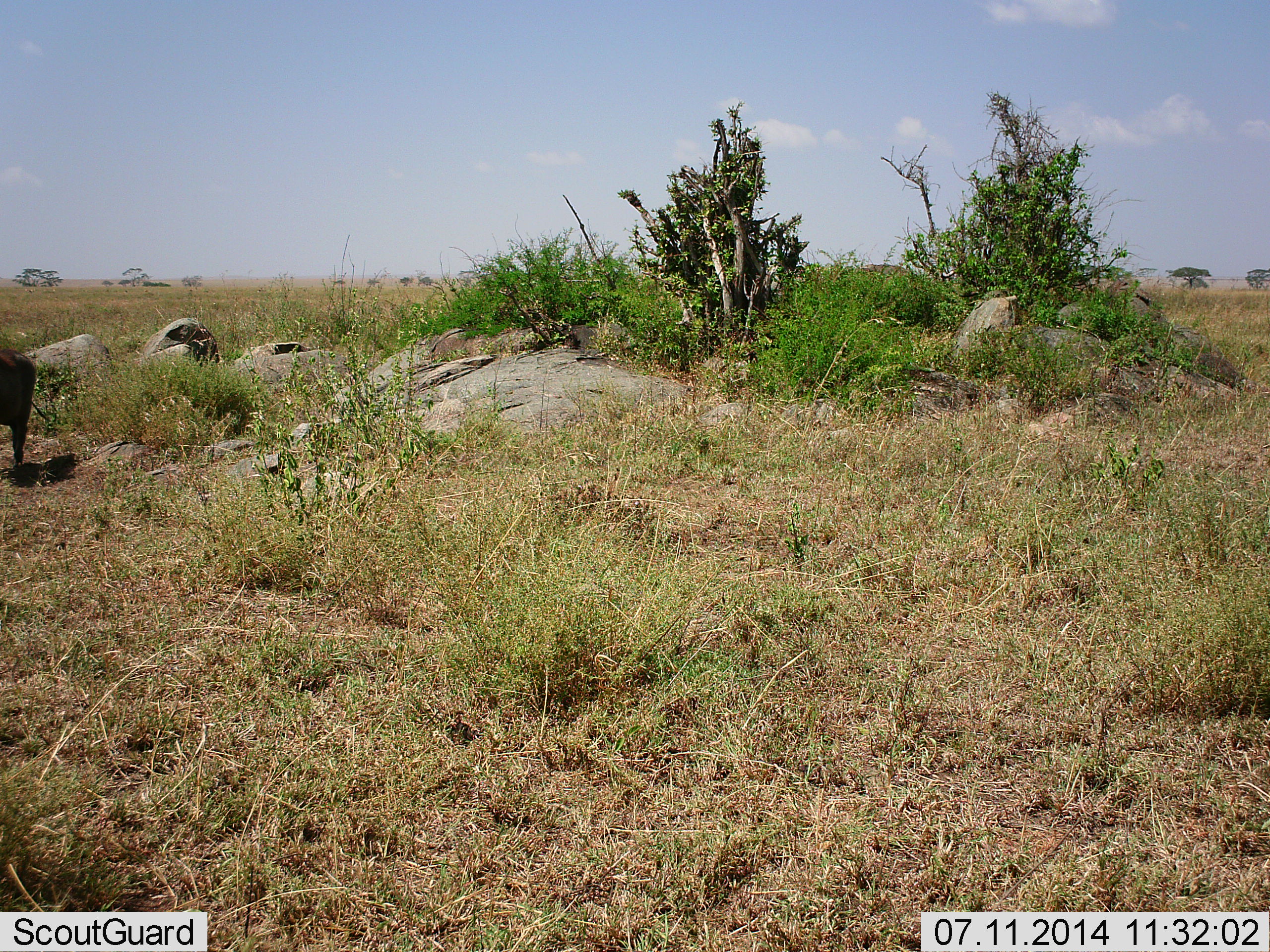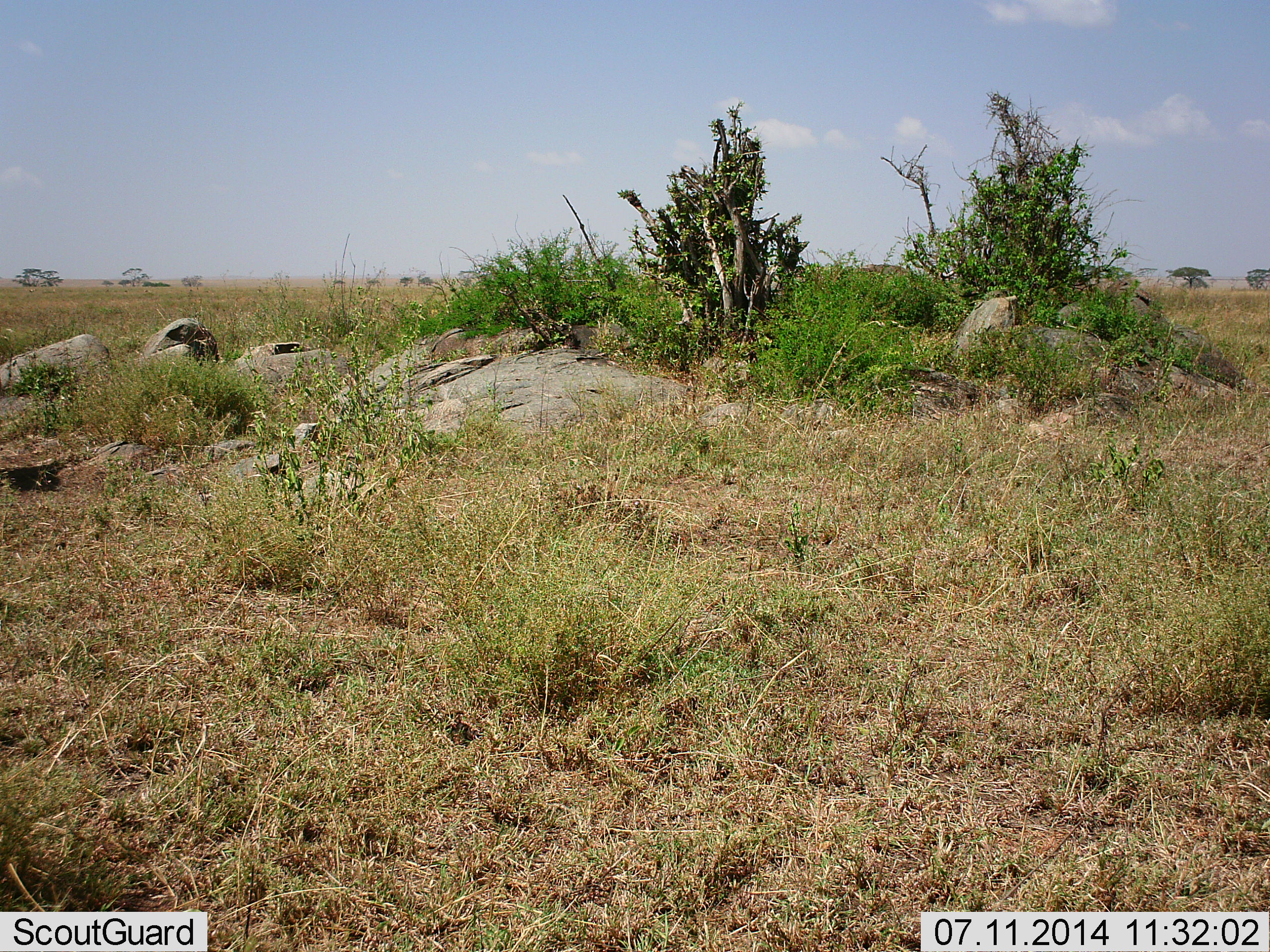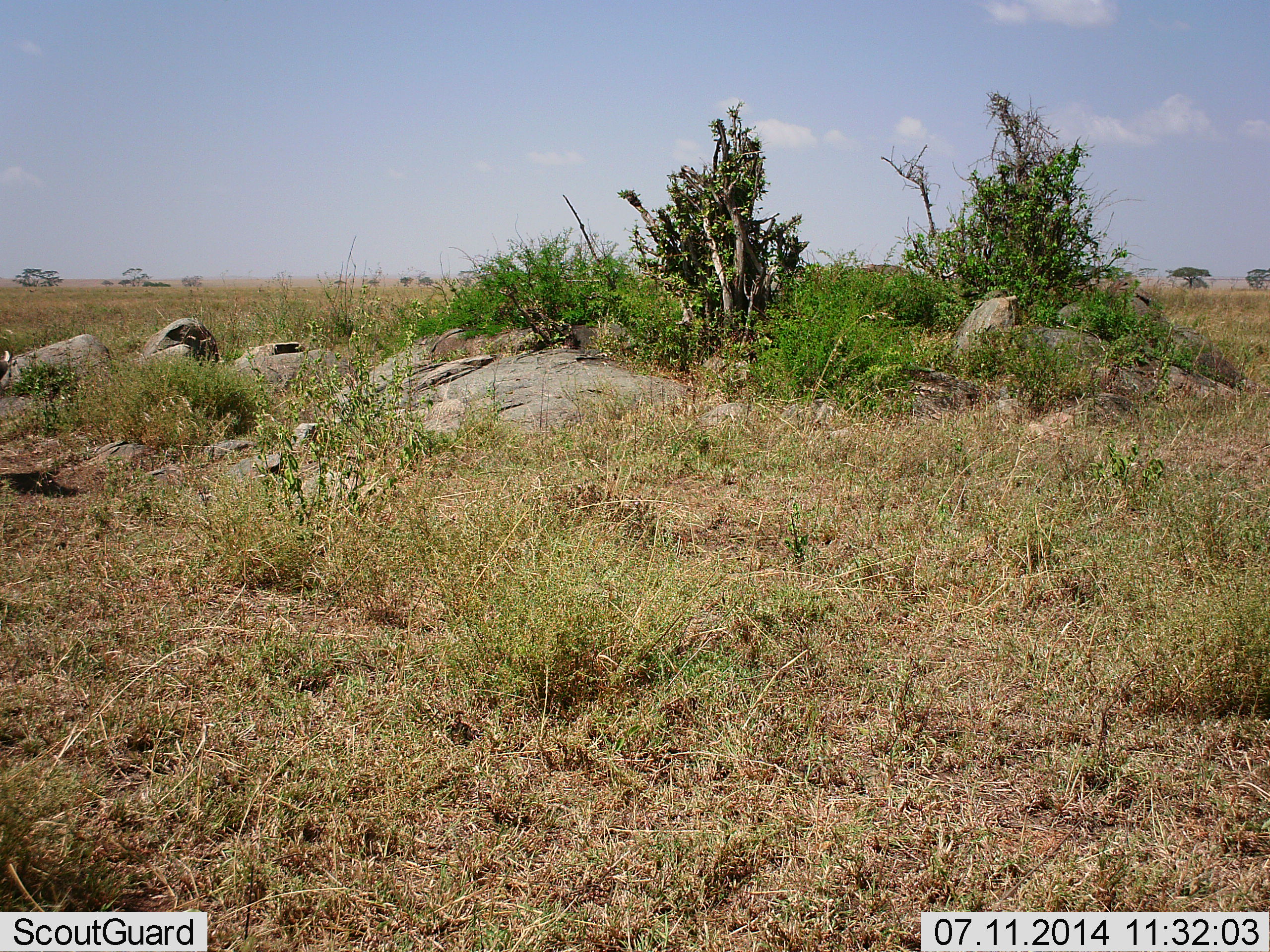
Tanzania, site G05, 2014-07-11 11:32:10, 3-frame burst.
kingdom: Animalia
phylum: Chordata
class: Mammalia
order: Artiodactyla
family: Suidae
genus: Phacochoerus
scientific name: Phacochoerus africanus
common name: warthog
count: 1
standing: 14%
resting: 0%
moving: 100%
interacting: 0%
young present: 0%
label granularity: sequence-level